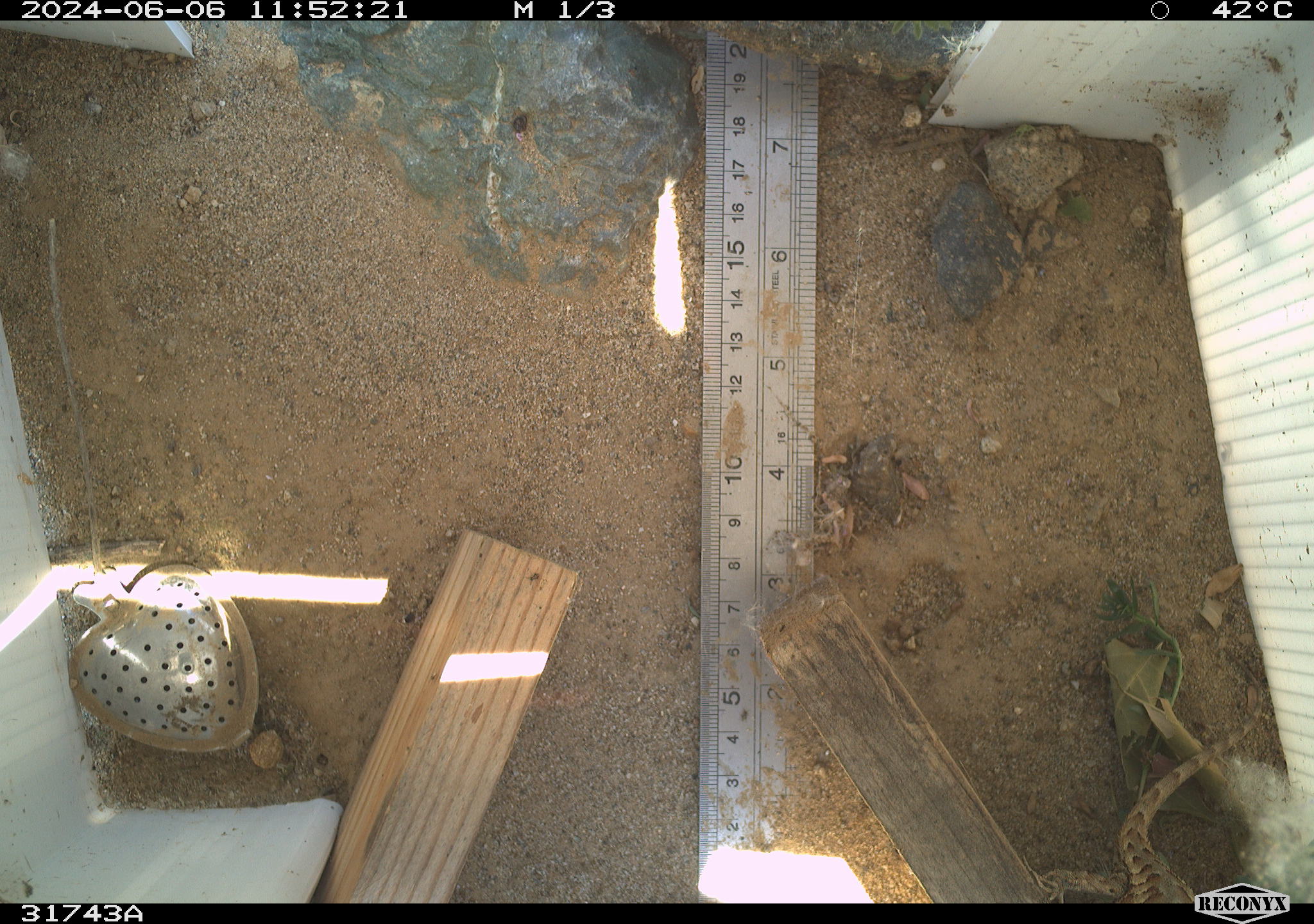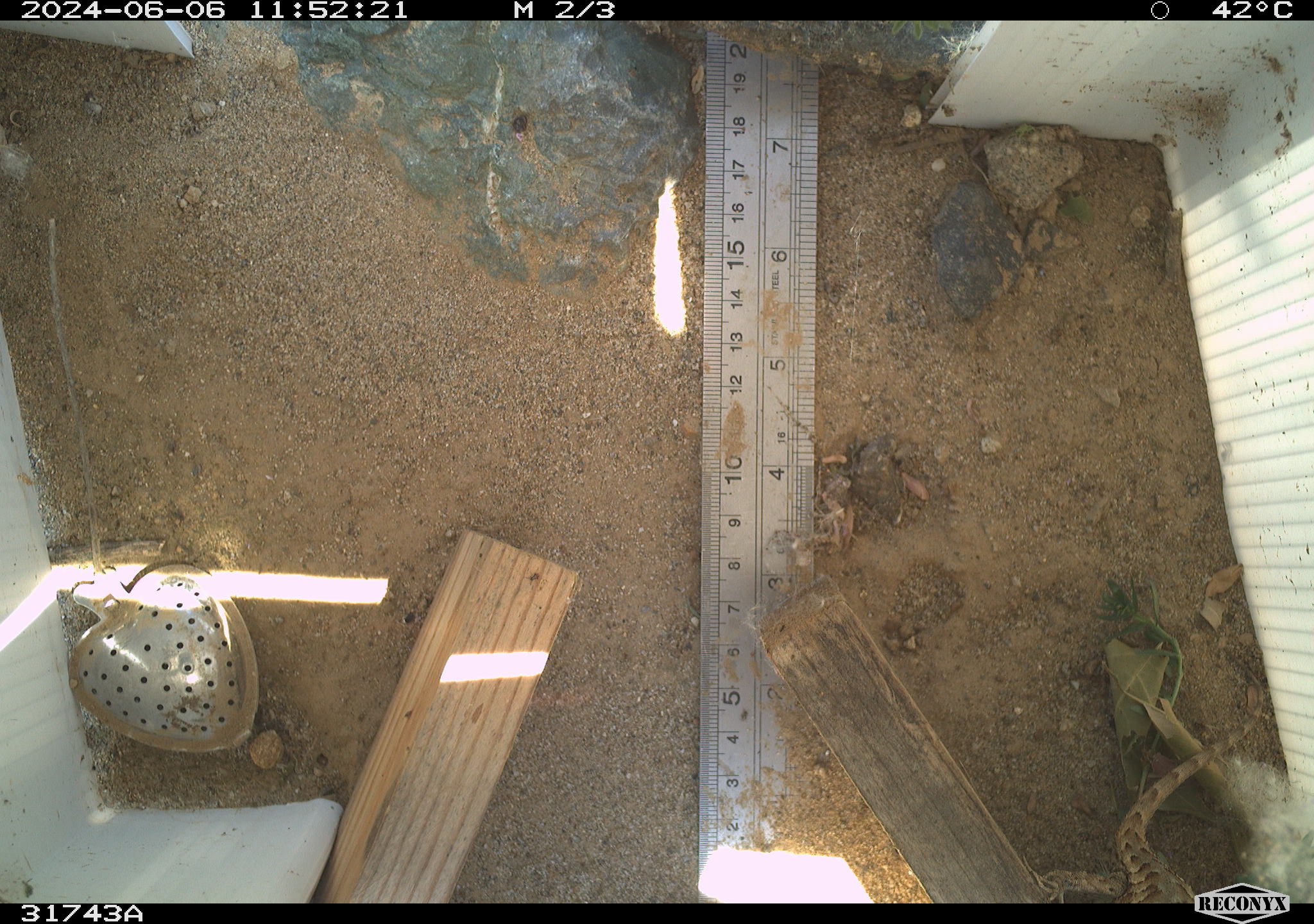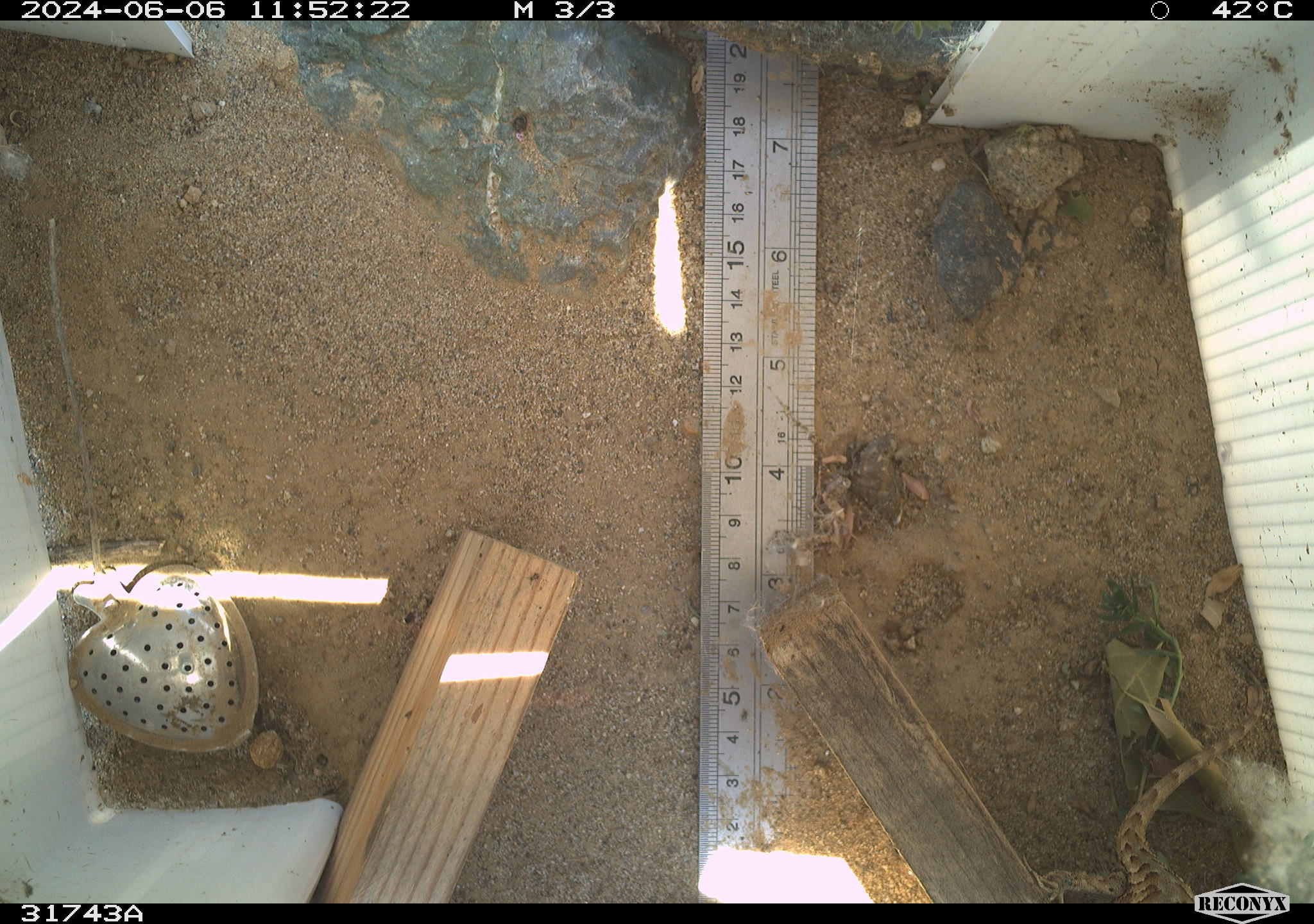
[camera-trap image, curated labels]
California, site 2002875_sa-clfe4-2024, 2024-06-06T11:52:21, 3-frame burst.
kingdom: Animalia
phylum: Chordata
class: Reptilia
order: Squamata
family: Phrynosomatidae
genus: Sceloporus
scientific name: Sceloporus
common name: spiny lizards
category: sceloporus species